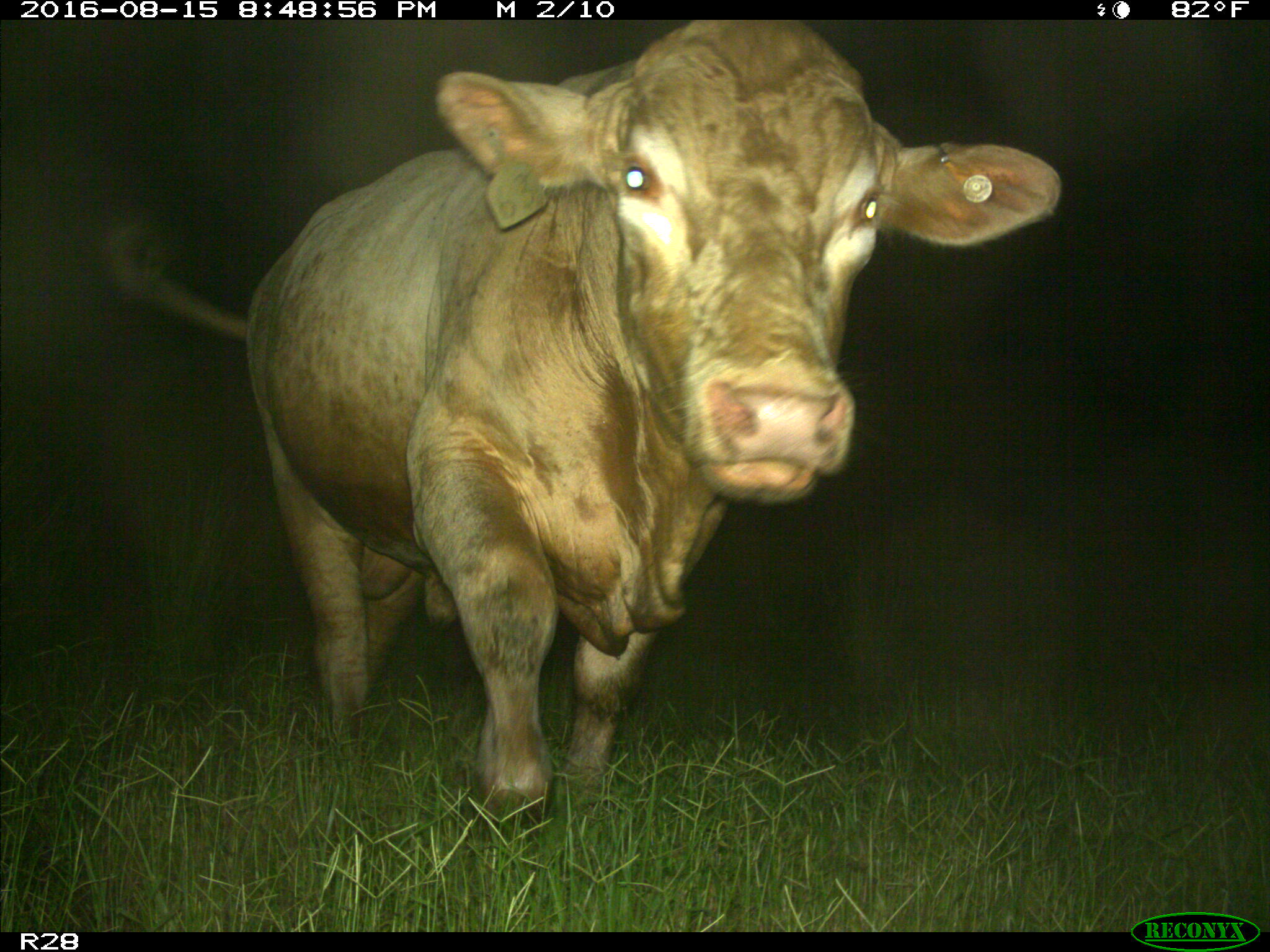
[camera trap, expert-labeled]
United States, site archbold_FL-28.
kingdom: Animalia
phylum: Chordata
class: Mammalia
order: Artiodactyla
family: Bovidae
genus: Bos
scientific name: Bos taurus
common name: domestic cow